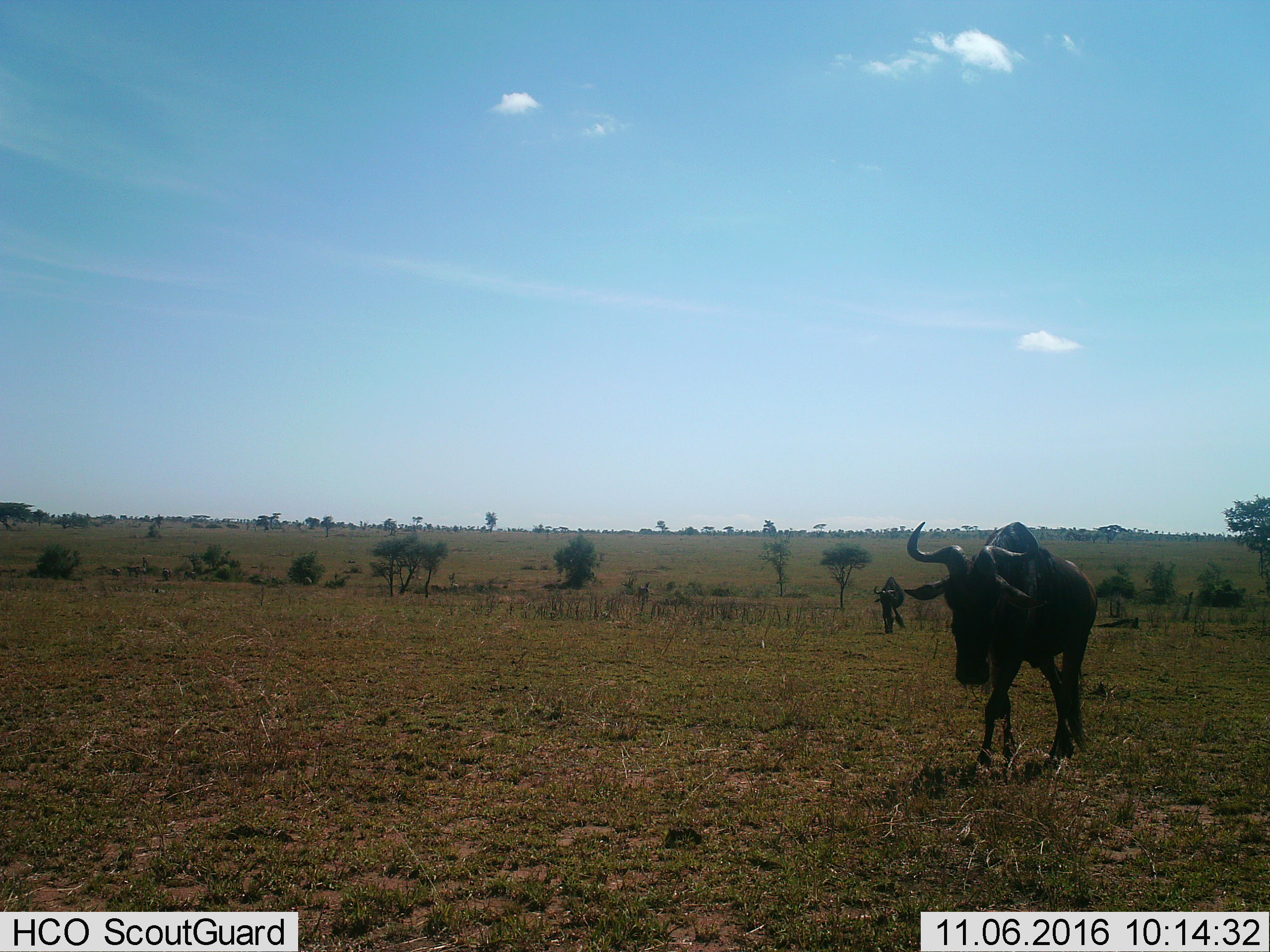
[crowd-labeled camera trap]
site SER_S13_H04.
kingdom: Animalia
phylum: Chordata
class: Mammalia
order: Artiodactyla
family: Bovidae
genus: Connochaetes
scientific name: Connochaetes taurinus taurinus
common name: blue wildebeest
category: wildebeestblue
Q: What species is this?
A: Wildebeestblue (blue wildebeest) (Connochaetes taurinus taurinus).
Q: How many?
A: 2.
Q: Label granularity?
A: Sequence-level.